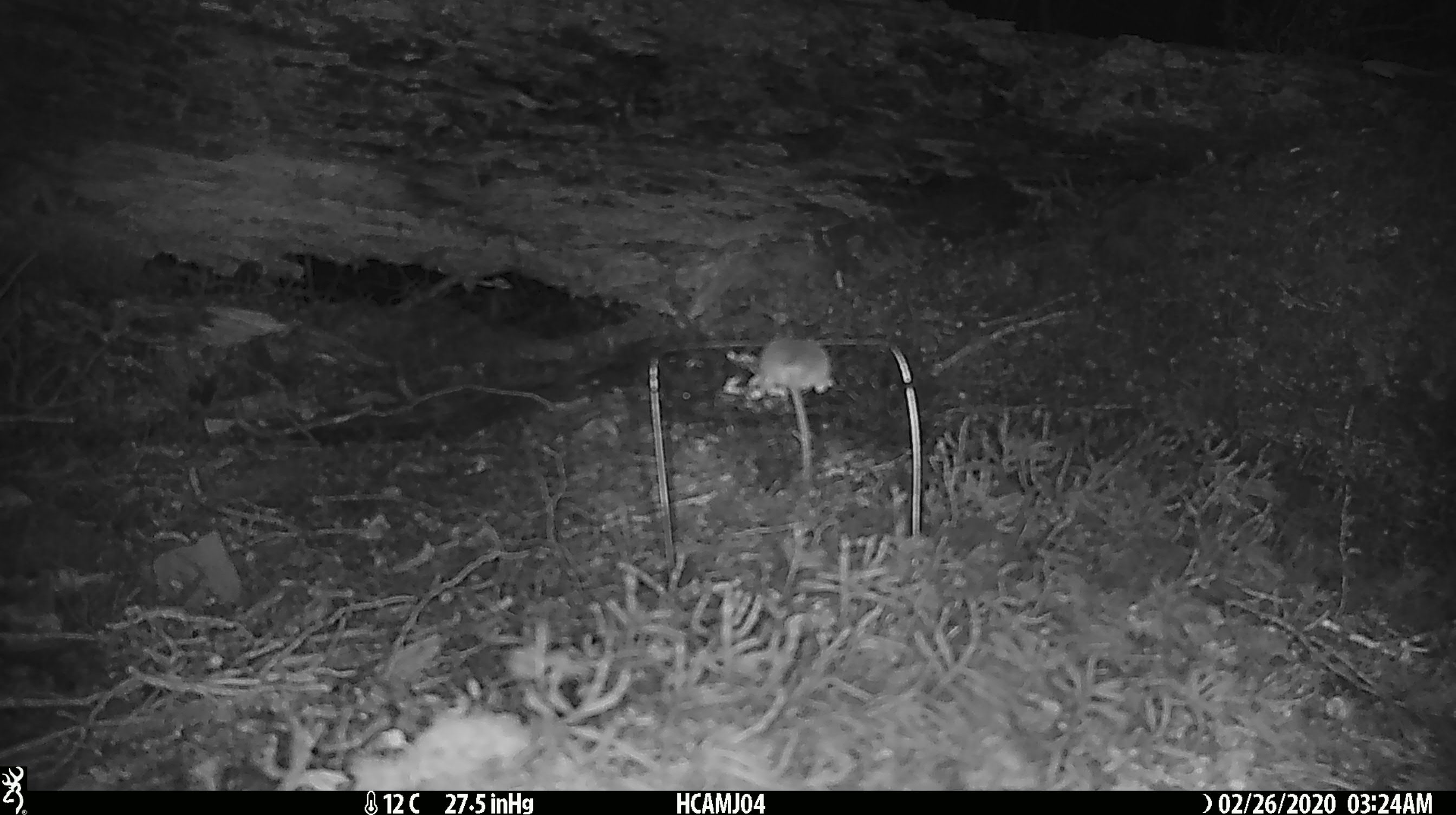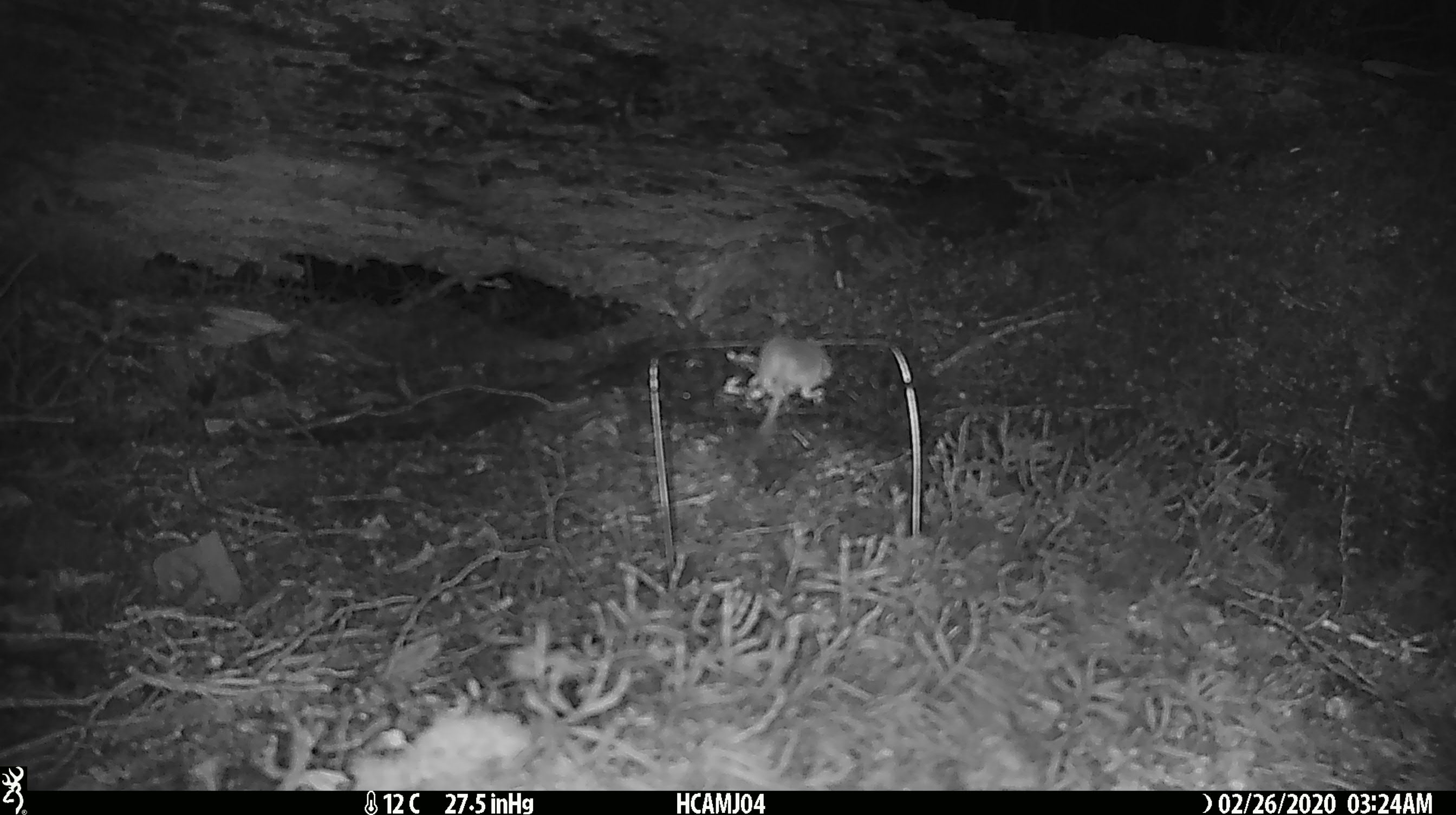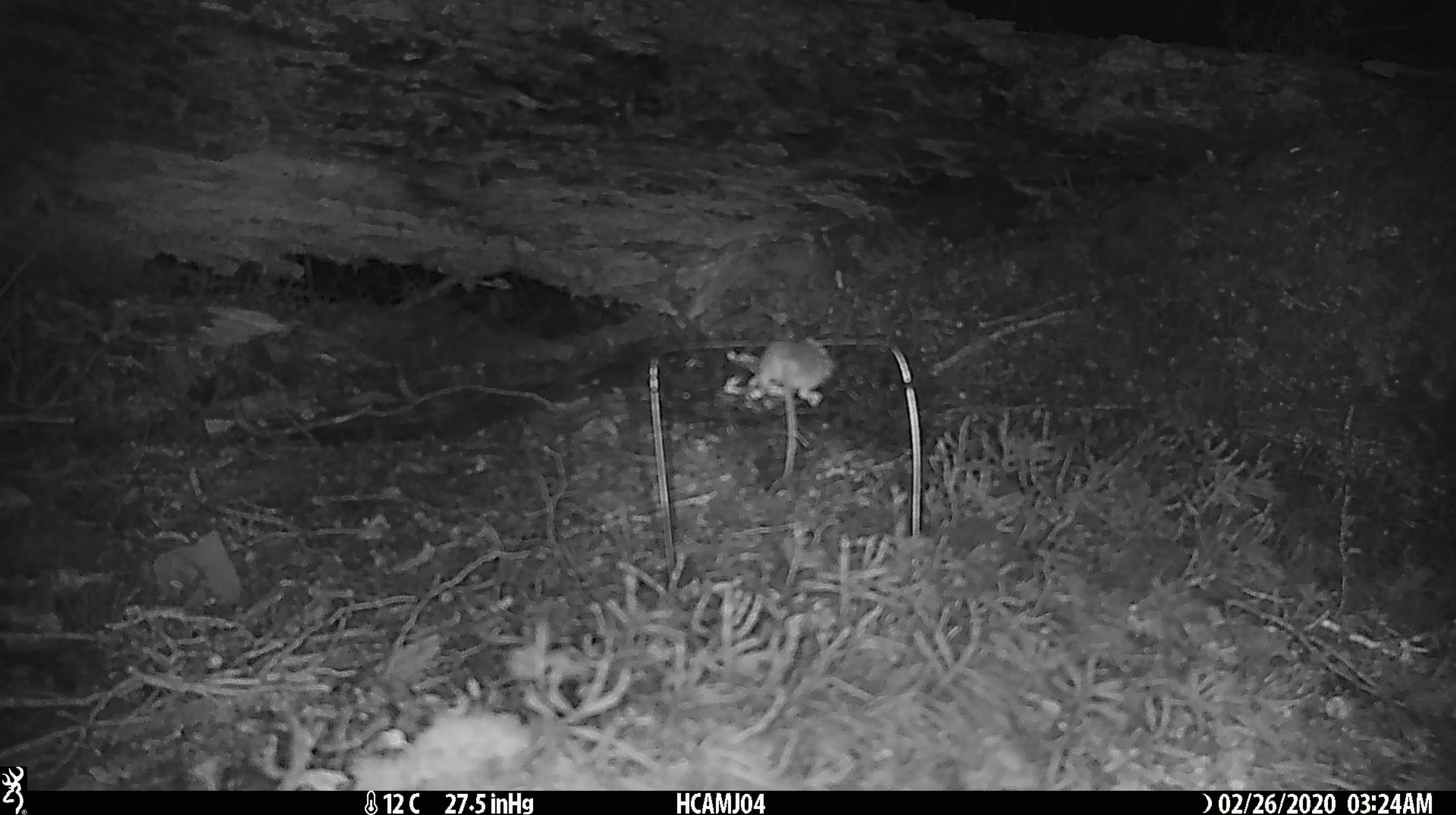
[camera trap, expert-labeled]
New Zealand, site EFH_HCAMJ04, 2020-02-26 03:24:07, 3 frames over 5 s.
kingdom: Animalia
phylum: Chordata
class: Mammalia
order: Rodentia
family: Muridae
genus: Mus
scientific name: Mus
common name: mouse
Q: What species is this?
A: Mouse (Mus).